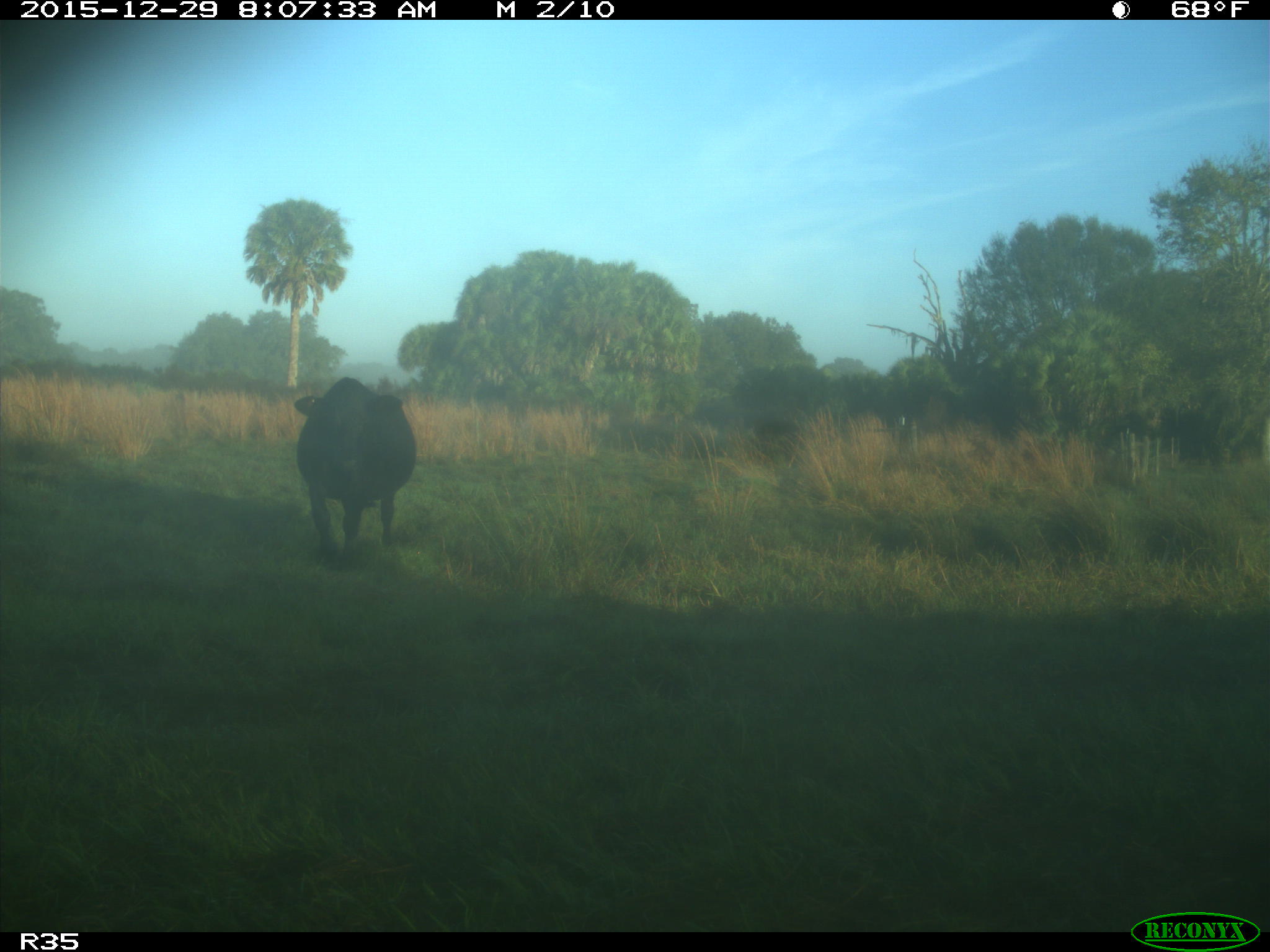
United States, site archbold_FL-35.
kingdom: Animalia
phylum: Chordata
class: Mammalia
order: Artiodactyla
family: Bovidae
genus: Bos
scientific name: Bos taurus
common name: domestic cow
Bos taurus (domestic cow).